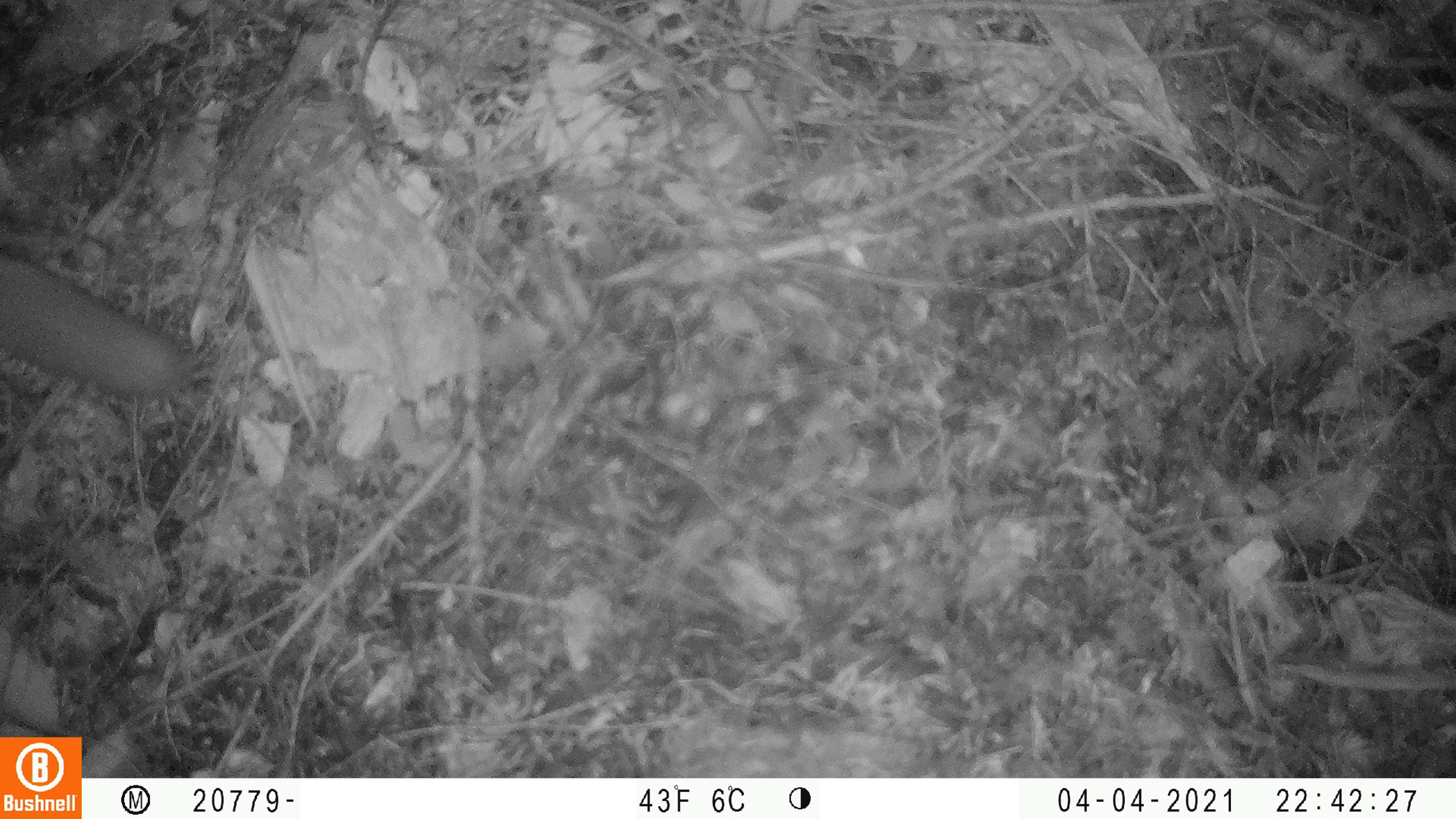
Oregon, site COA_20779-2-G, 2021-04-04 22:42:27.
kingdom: Animalia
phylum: Chordata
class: Mammalia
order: Rodentia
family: Sciuridae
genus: Glaucomys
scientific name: Glaucomys oregonensis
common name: humboldt's flying squirrel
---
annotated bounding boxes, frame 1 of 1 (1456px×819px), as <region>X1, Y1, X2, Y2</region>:
humboldt's flying squirrel: <region>2, 210, 196, 423</region>